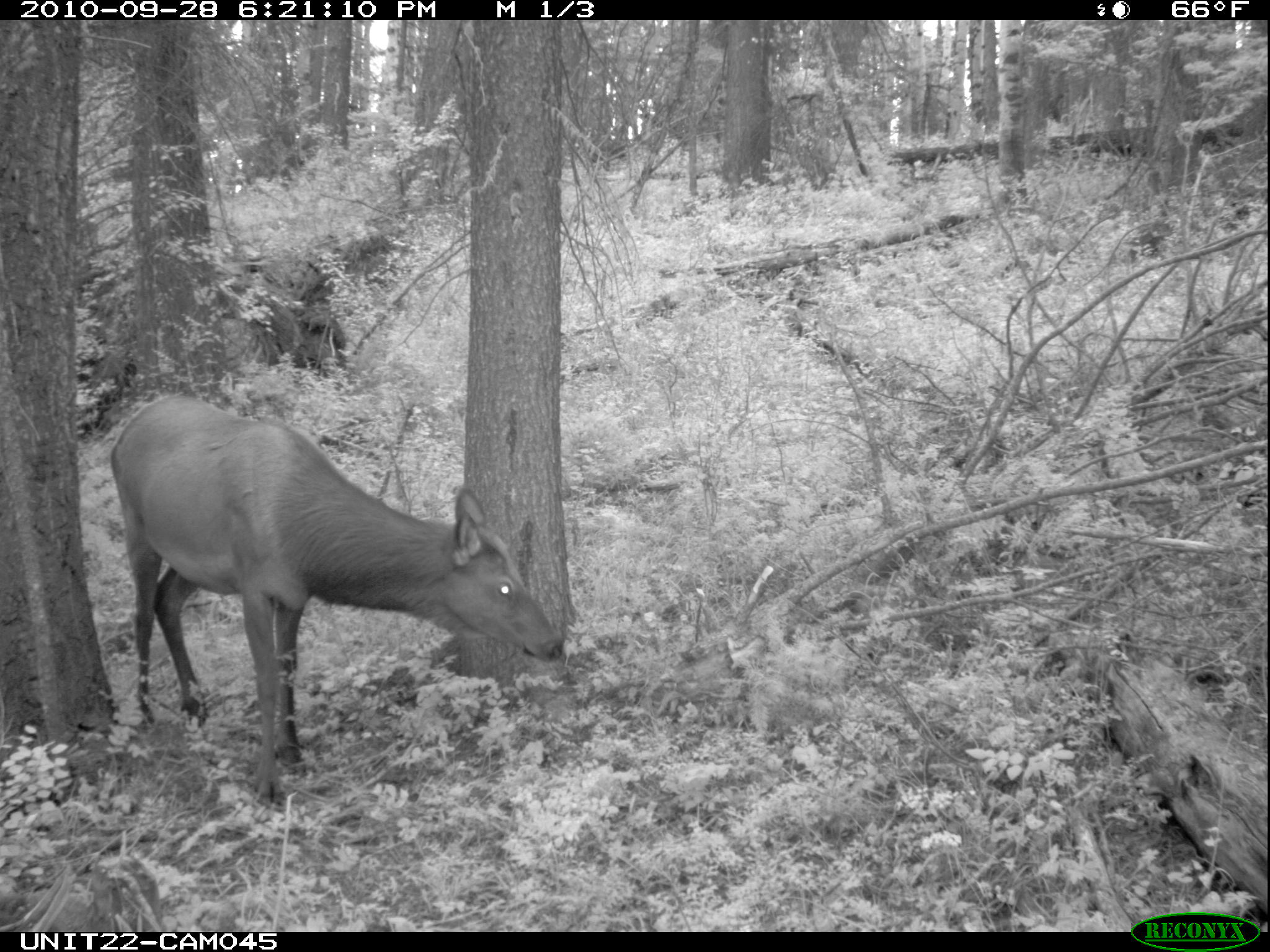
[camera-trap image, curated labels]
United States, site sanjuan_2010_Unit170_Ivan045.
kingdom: Animalia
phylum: Chordata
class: Mammalia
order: Artiodactyla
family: Cervidae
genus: Cervus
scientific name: Cervus elaphus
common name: red deer